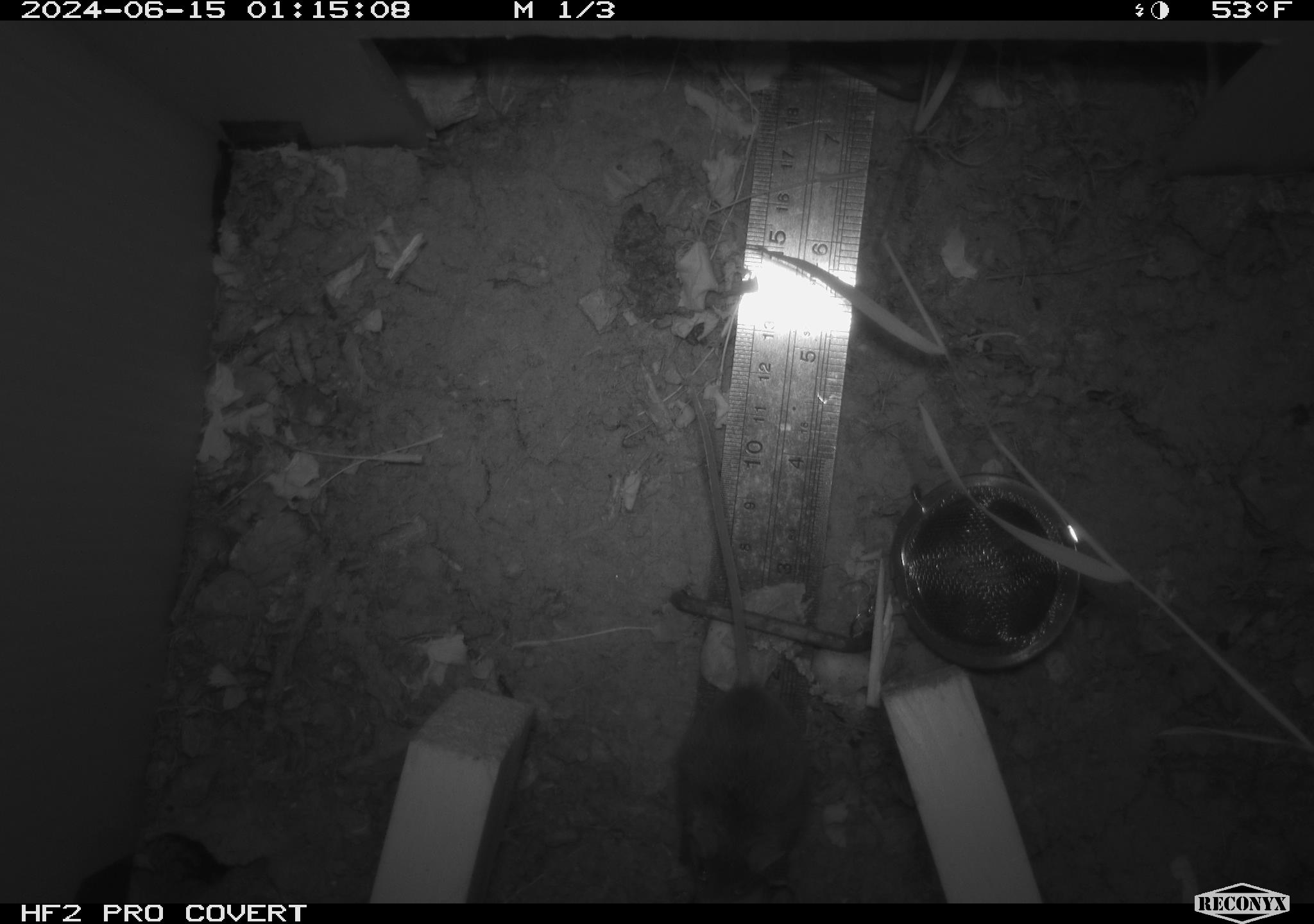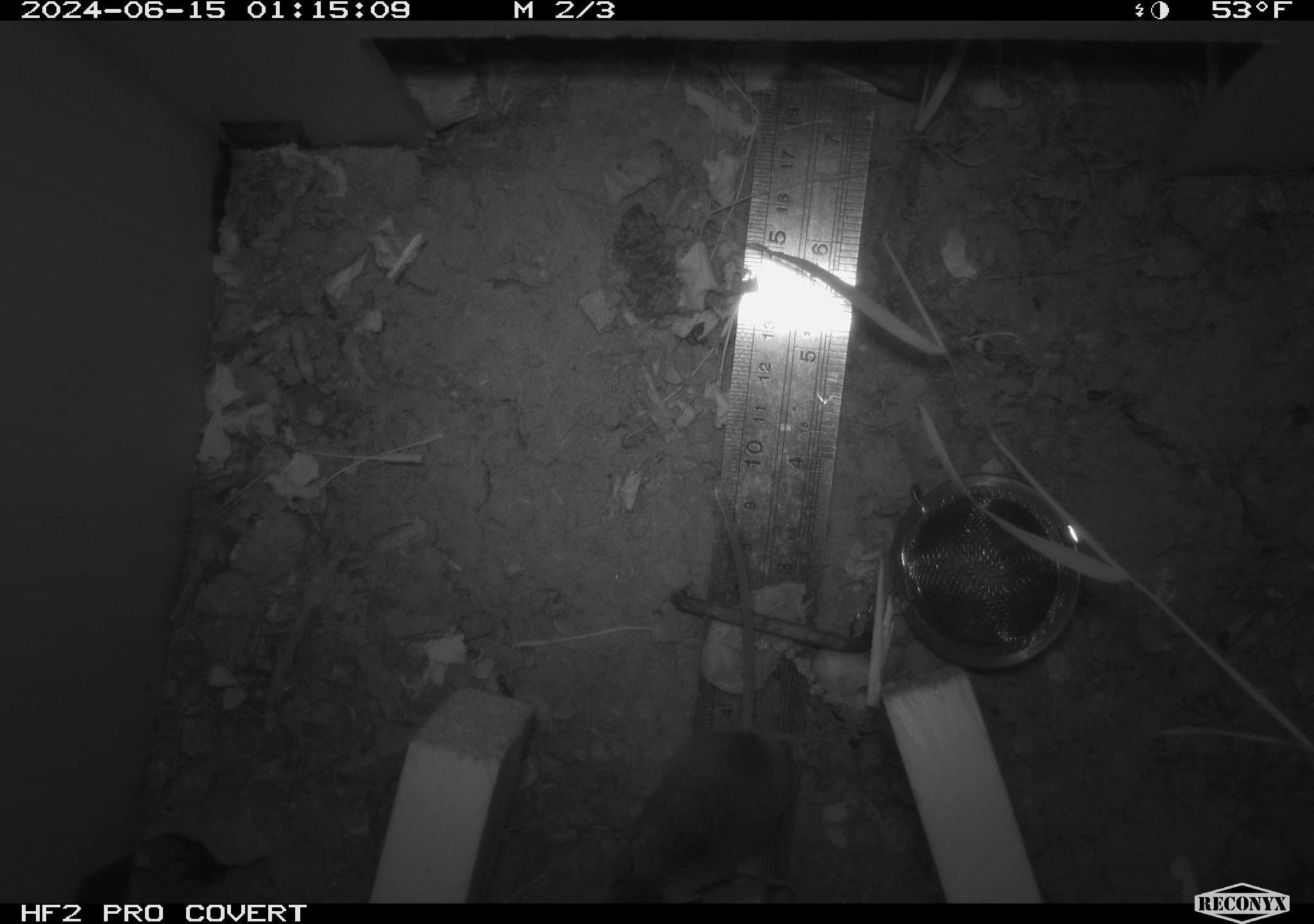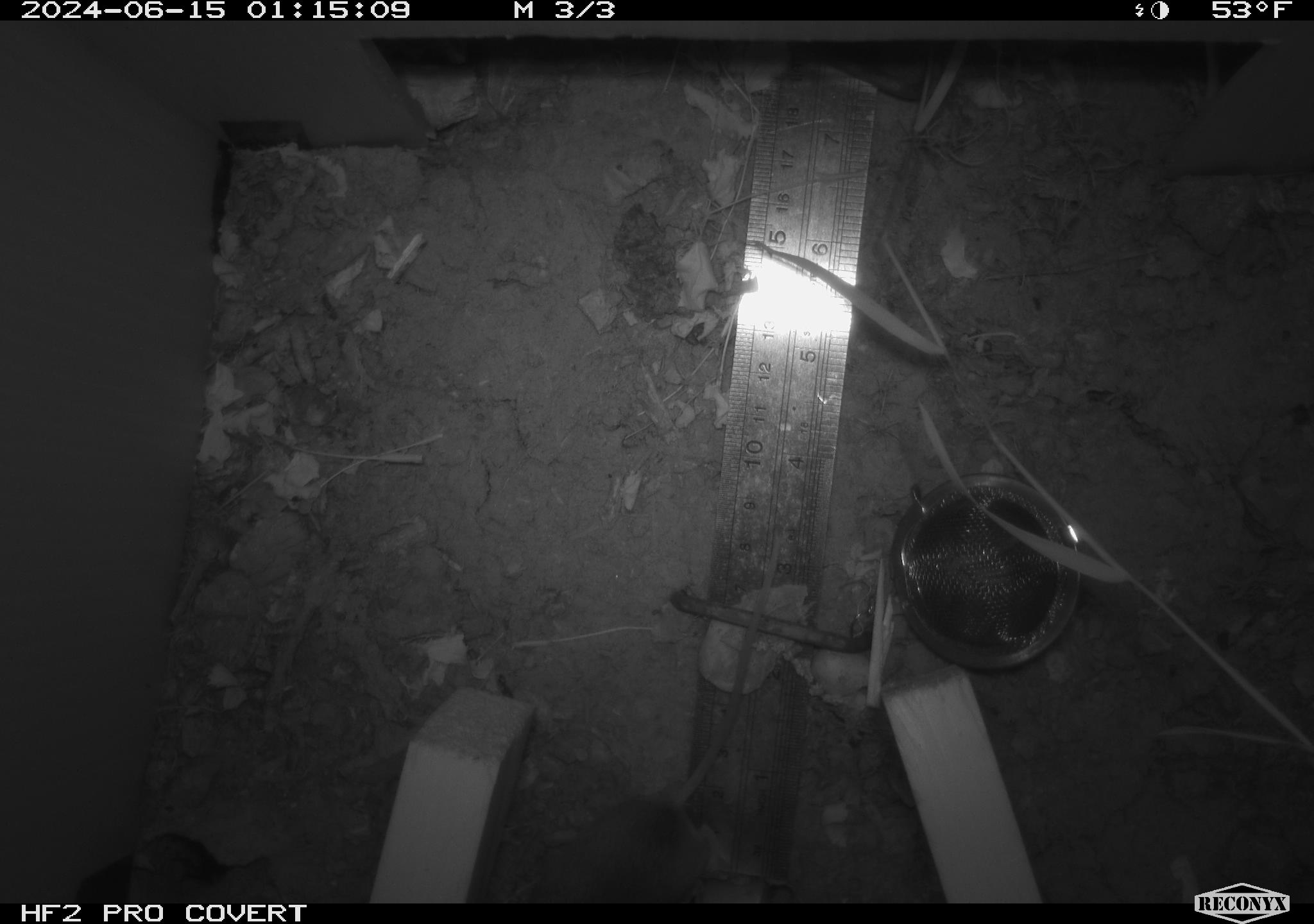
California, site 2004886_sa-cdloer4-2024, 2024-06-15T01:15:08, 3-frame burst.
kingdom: Animalia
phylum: Chordata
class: Mammalia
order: Rodentia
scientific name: Rodentia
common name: rodent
Rodent (Rodentia).